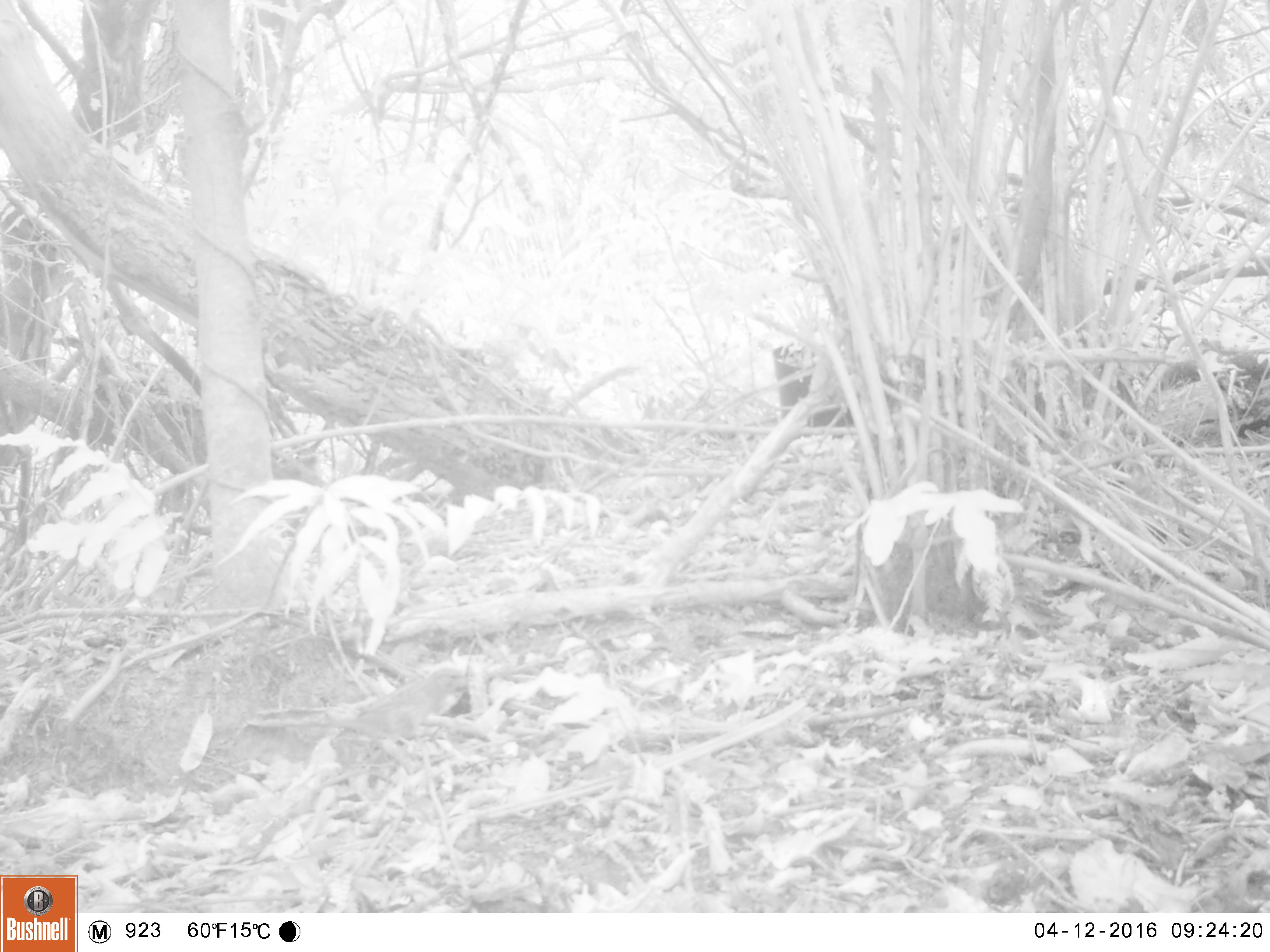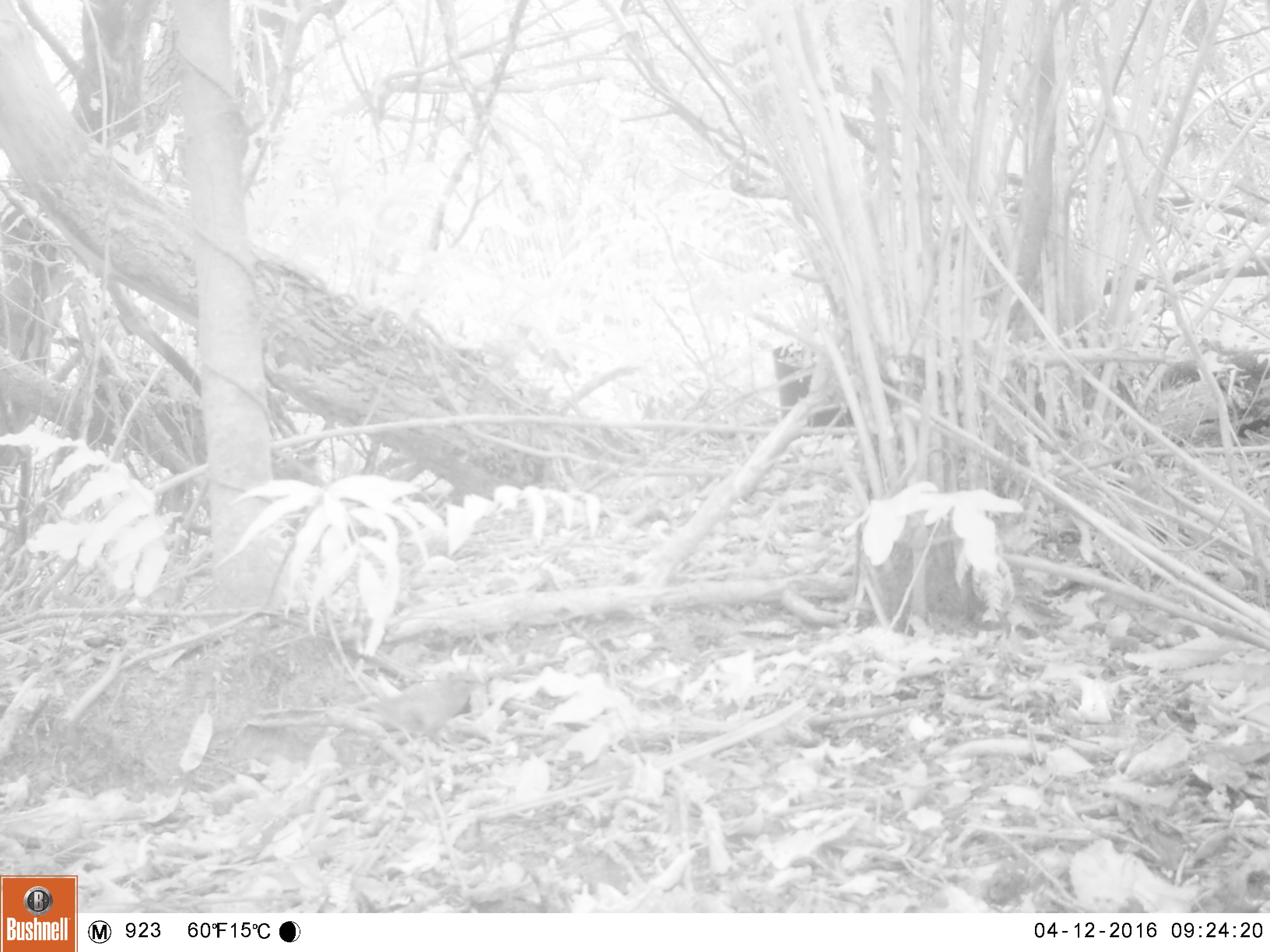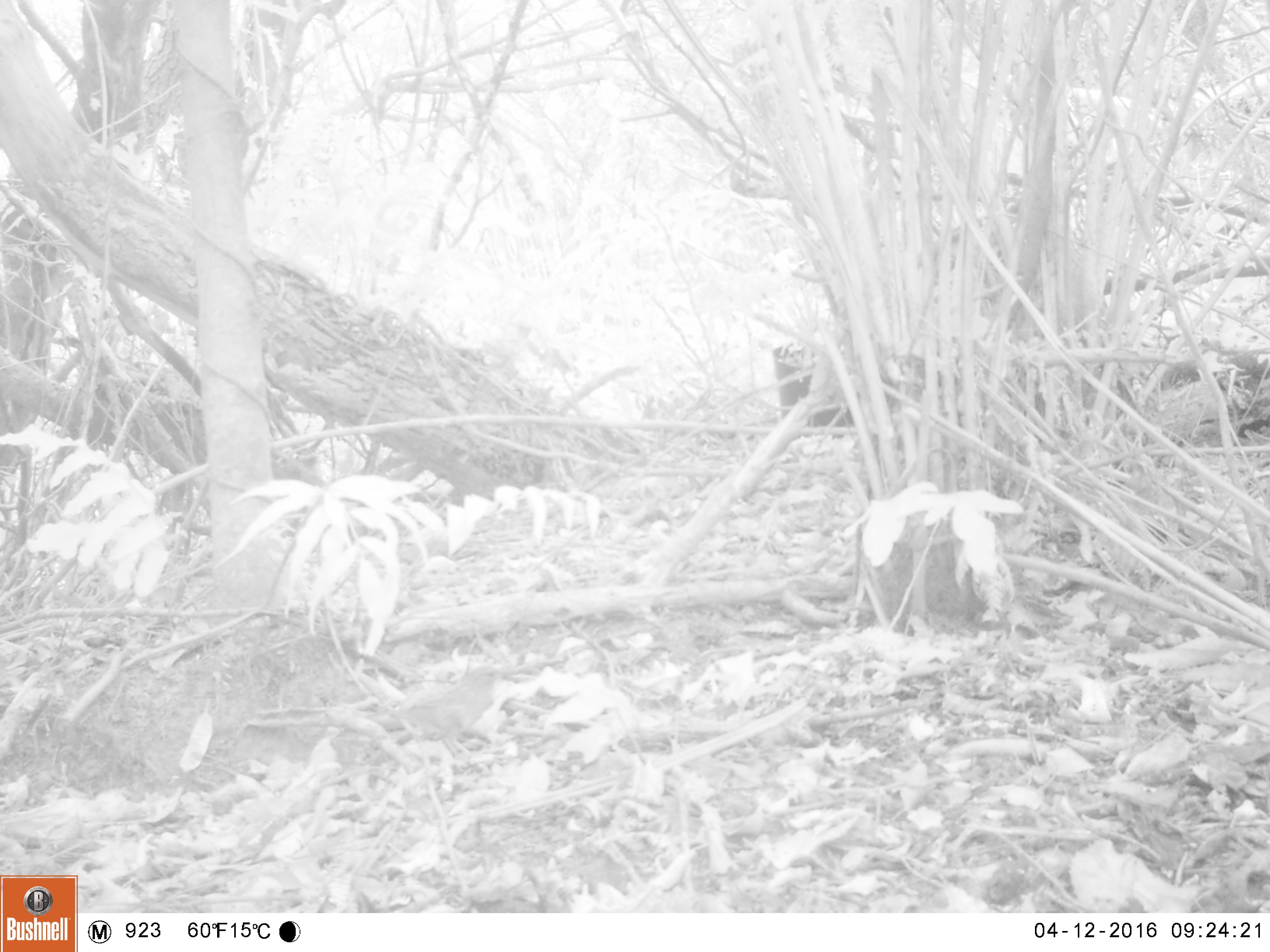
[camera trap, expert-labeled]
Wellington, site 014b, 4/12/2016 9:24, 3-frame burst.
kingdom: Animalia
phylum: Chordata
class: Aves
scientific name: Aves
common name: bird